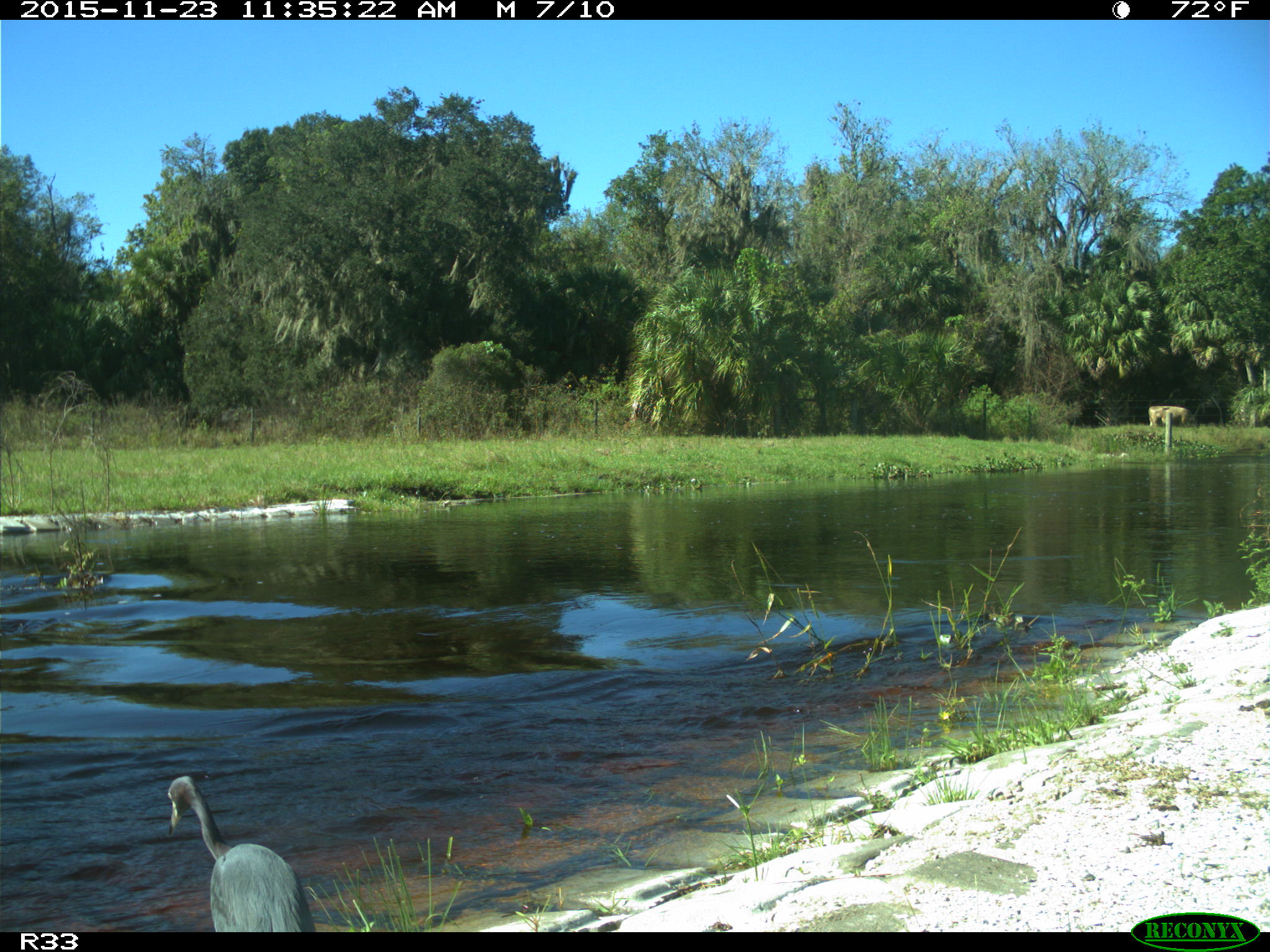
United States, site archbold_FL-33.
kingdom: Animalia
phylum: Chordata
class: Mammalia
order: Artiodactyla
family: Bovidae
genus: Bos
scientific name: Bos taurus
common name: domestic cow